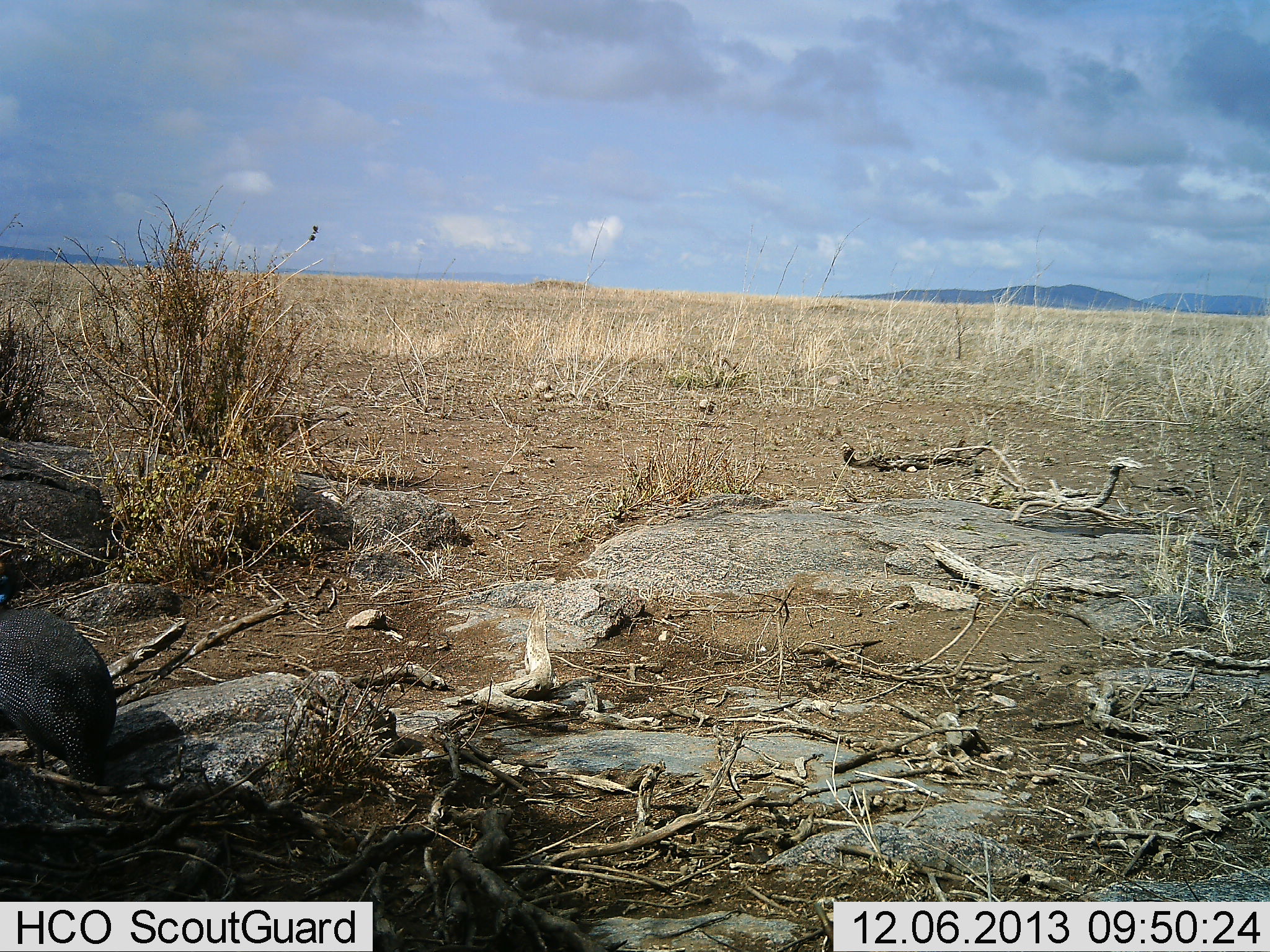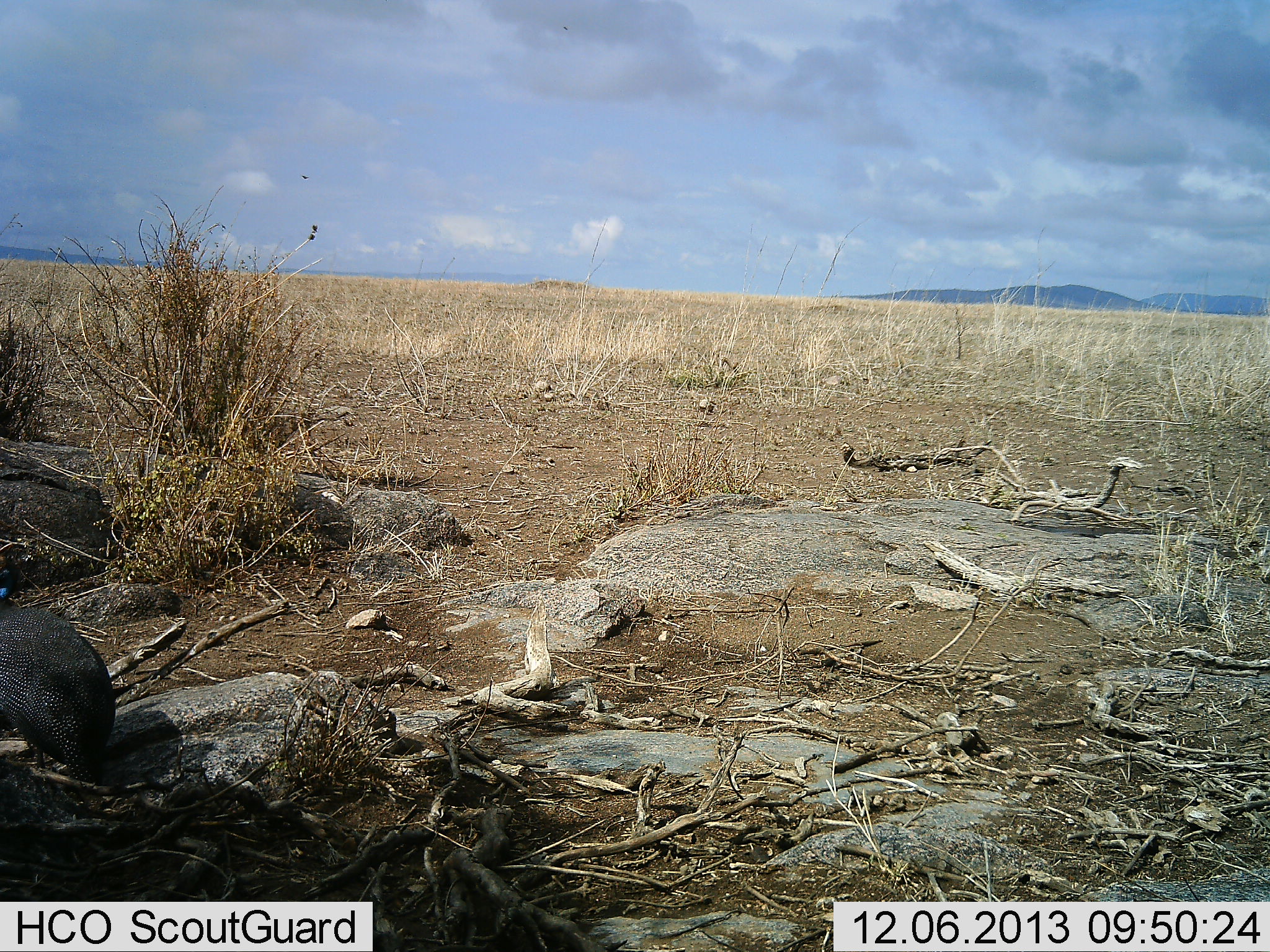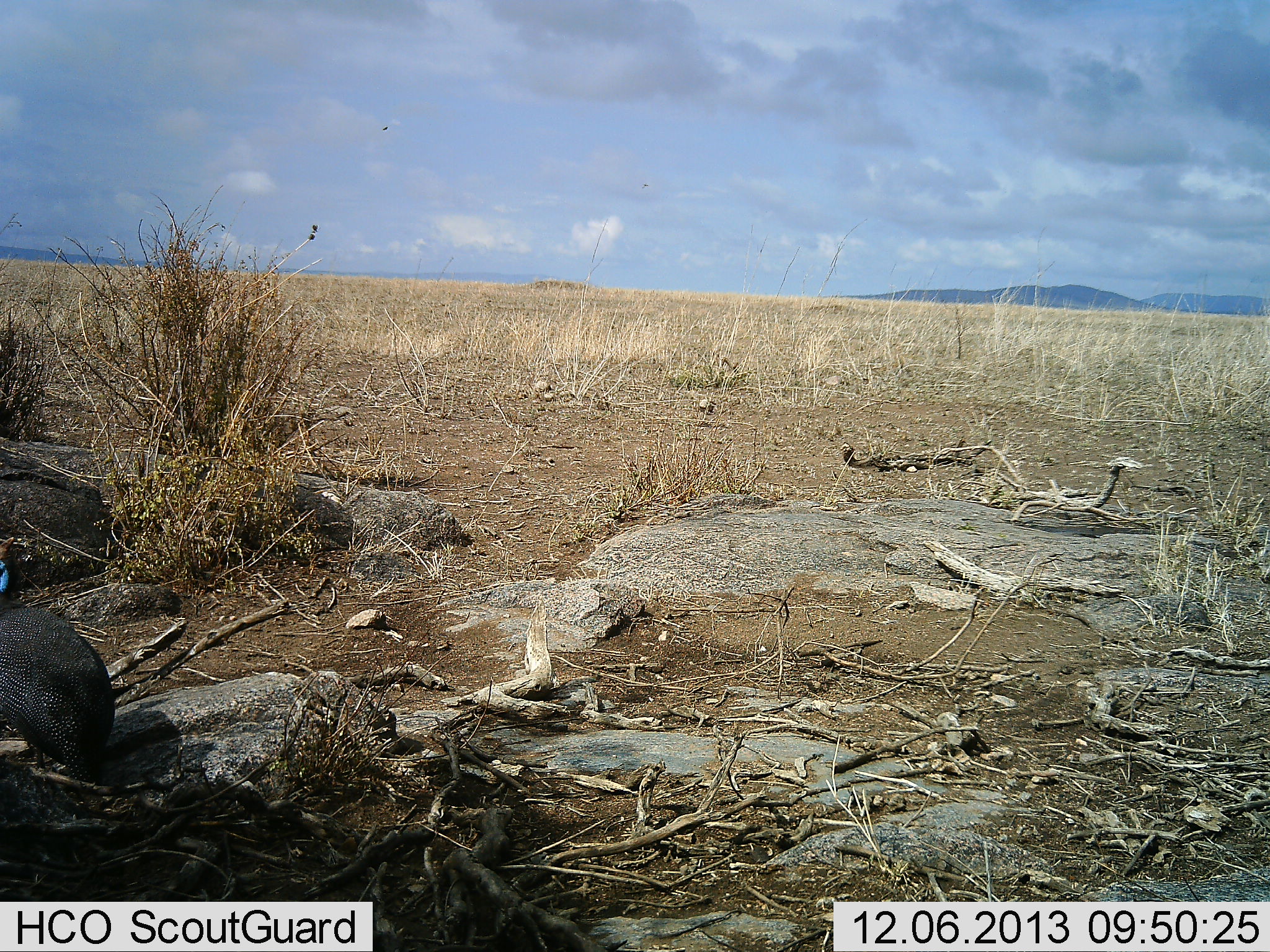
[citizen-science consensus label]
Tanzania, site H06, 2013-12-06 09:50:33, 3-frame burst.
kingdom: Animalia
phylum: Chordata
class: Aves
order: Galliformes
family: Numididae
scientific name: Numididae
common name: guinea fowl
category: guineafowl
Guineafowl (guinea fowl) (Numididae), count 1. Behavior (volunteer vote fractions): standing 92%, resting 0%, moving 0%, interacting 0%. Young present (vote fraction): 0%. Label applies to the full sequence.